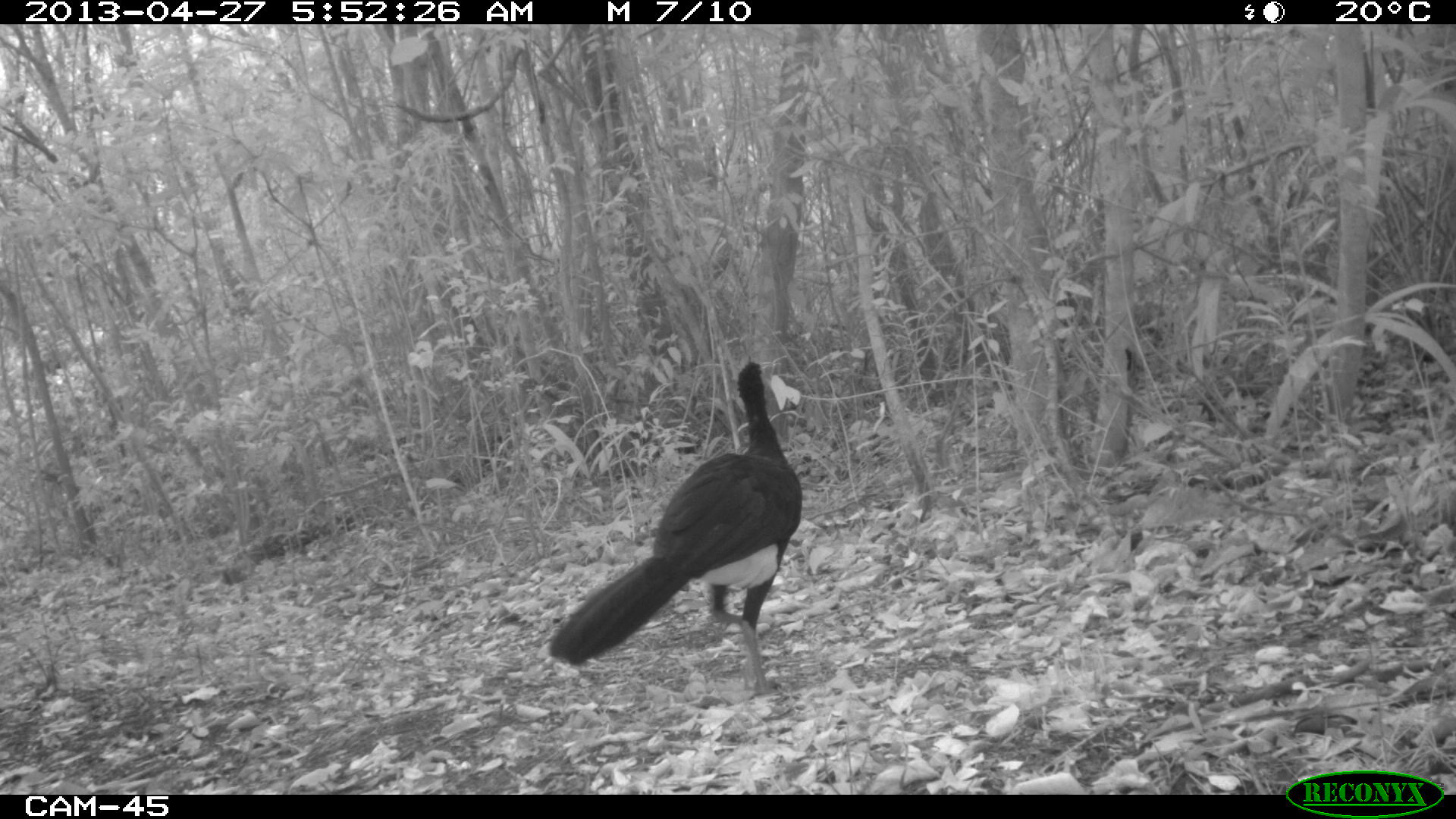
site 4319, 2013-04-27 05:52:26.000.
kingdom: Animalia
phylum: Chordata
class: Aves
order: Galliformes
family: Cracidae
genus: Crax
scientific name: Crax rubra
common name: great curassow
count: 1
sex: male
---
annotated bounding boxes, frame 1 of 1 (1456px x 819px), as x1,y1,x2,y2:
crax rubra: 547,360,802,693